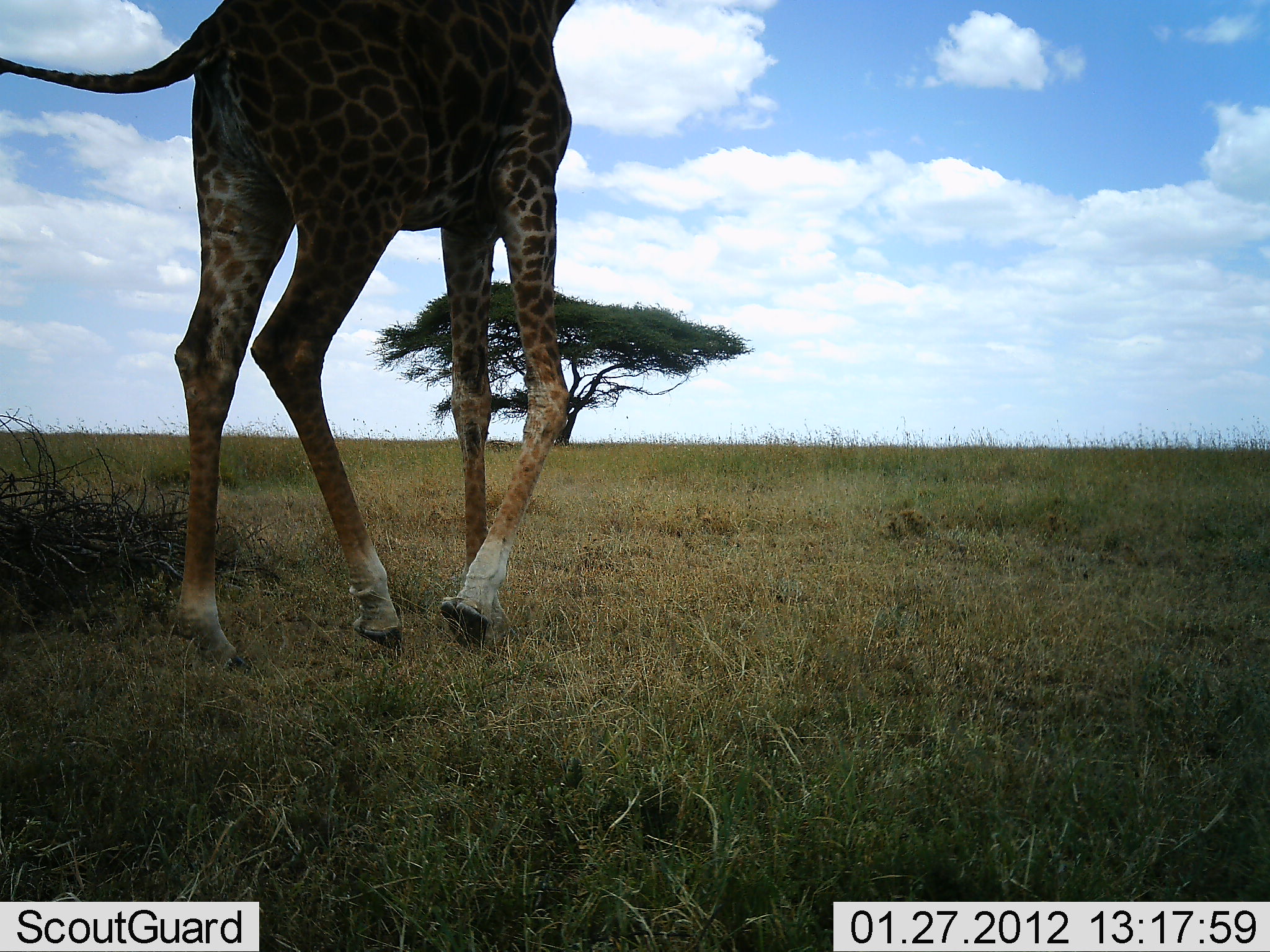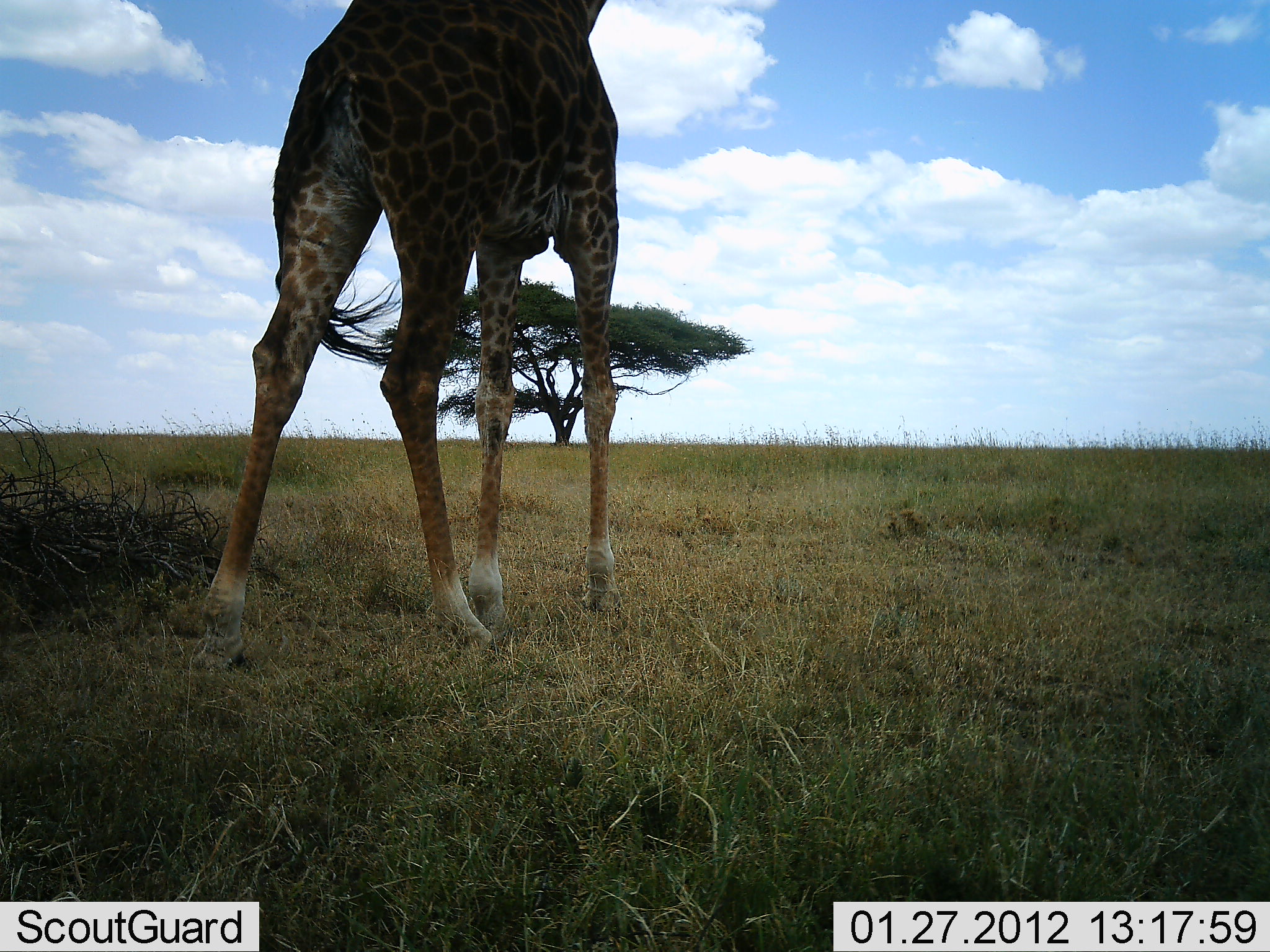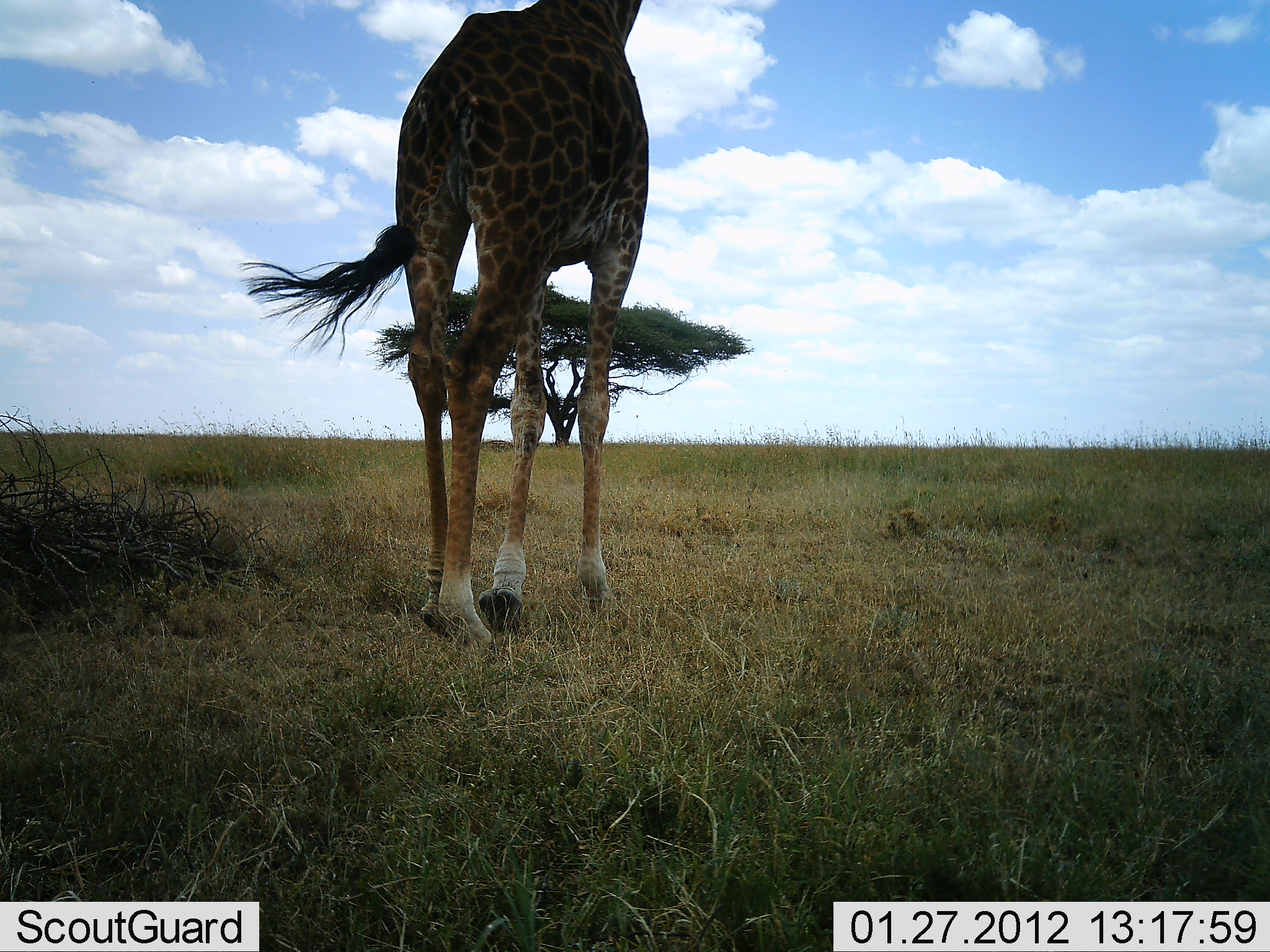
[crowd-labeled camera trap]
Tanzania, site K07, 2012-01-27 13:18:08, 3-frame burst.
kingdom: Animalia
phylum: Chordata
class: Mammalia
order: Artiodactyla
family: Giraffidae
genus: Giraffa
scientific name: Giraffa camelopardalis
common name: giraffe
Giraffe (Giraffa camelopardalis), count 1. Behavior (volunteer vote fractions): standing 25%, resting 0%, moving 88%, interacting 0%. Young present (vote fraction): 0%. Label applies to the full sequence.